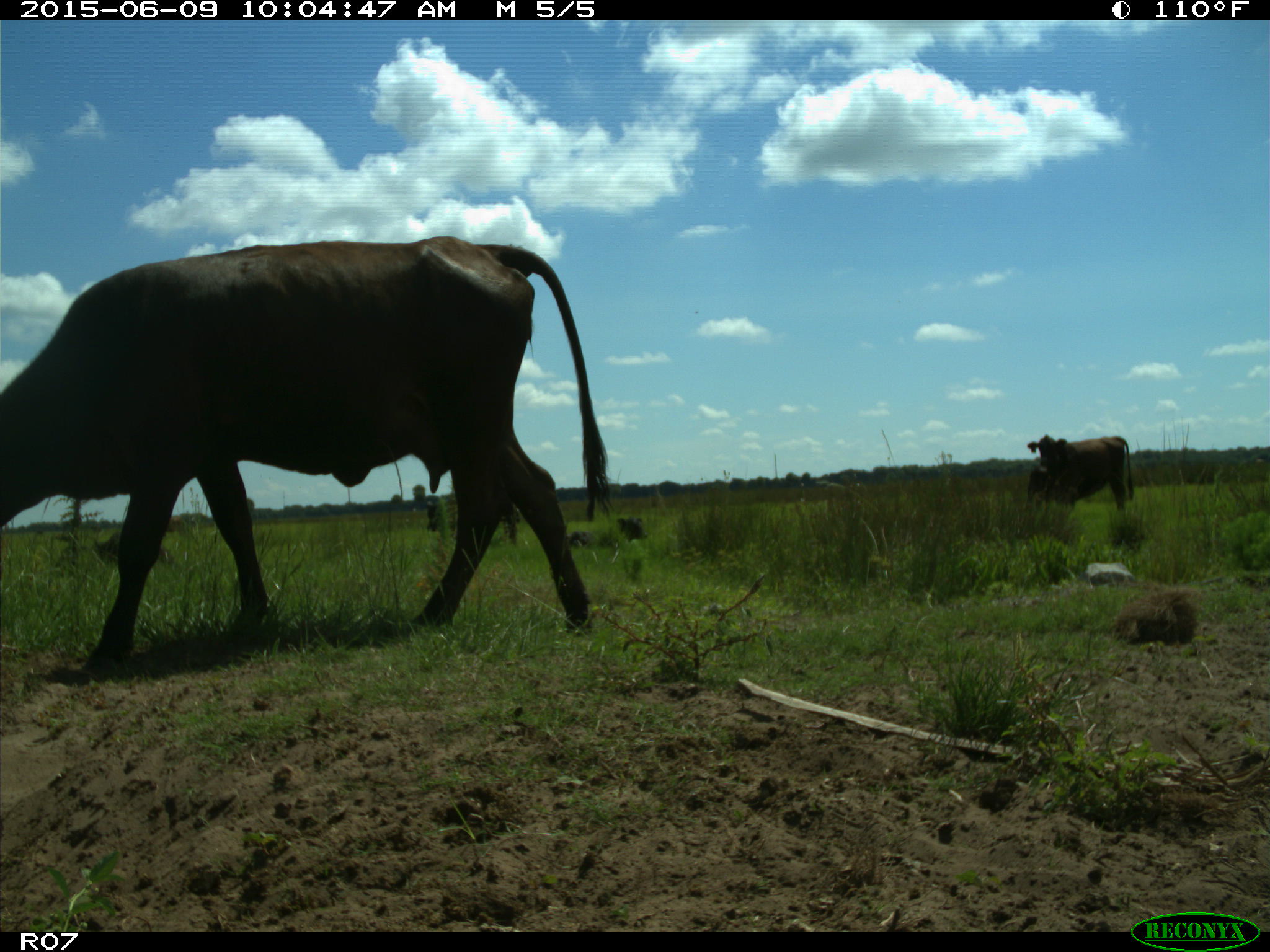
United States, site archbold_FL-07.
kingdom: Animalia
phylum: Chordata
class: Mammalia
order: Artiodactyla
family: Bovidae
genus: Bos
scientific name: Bos taurus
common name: domestic cow